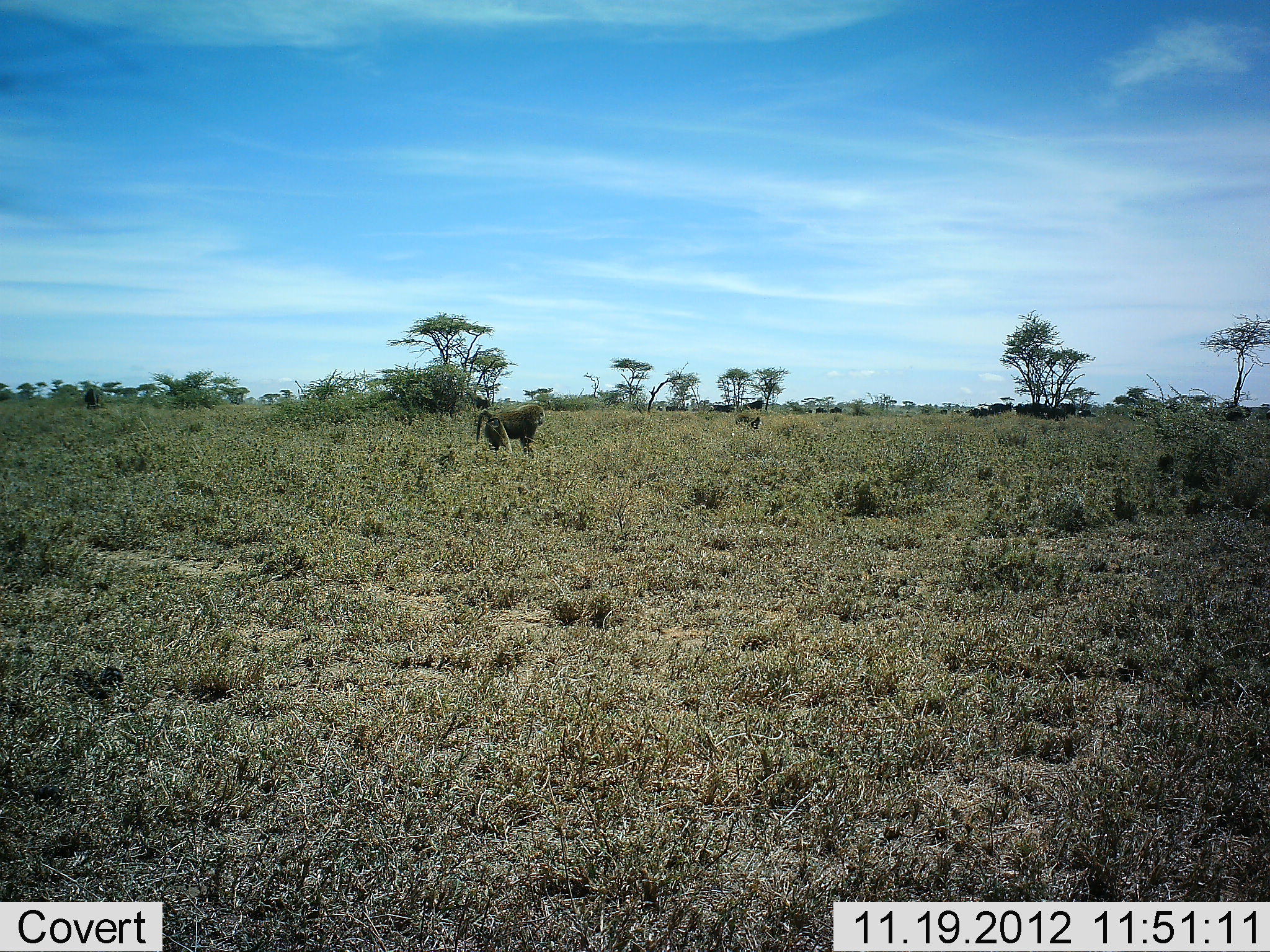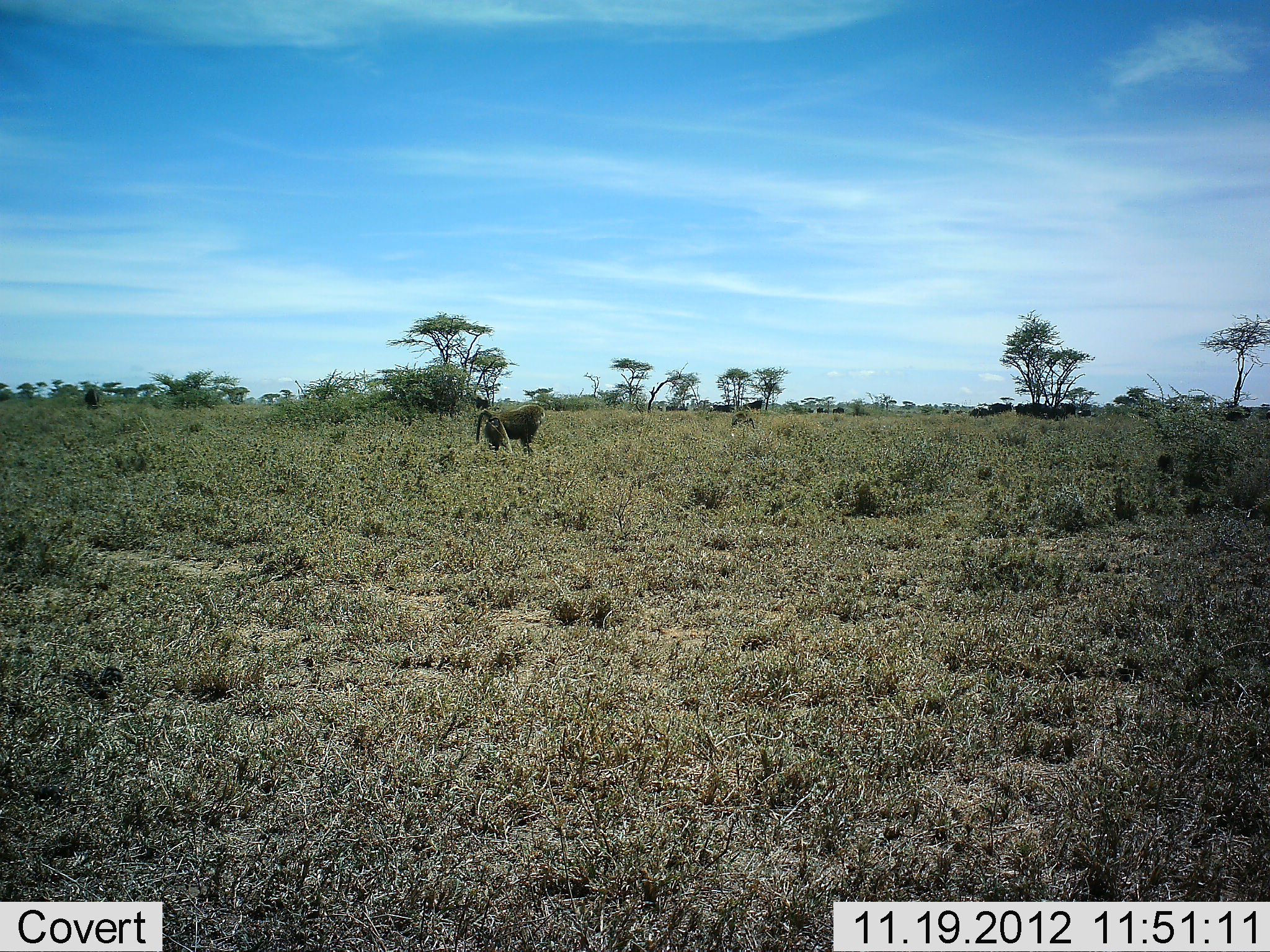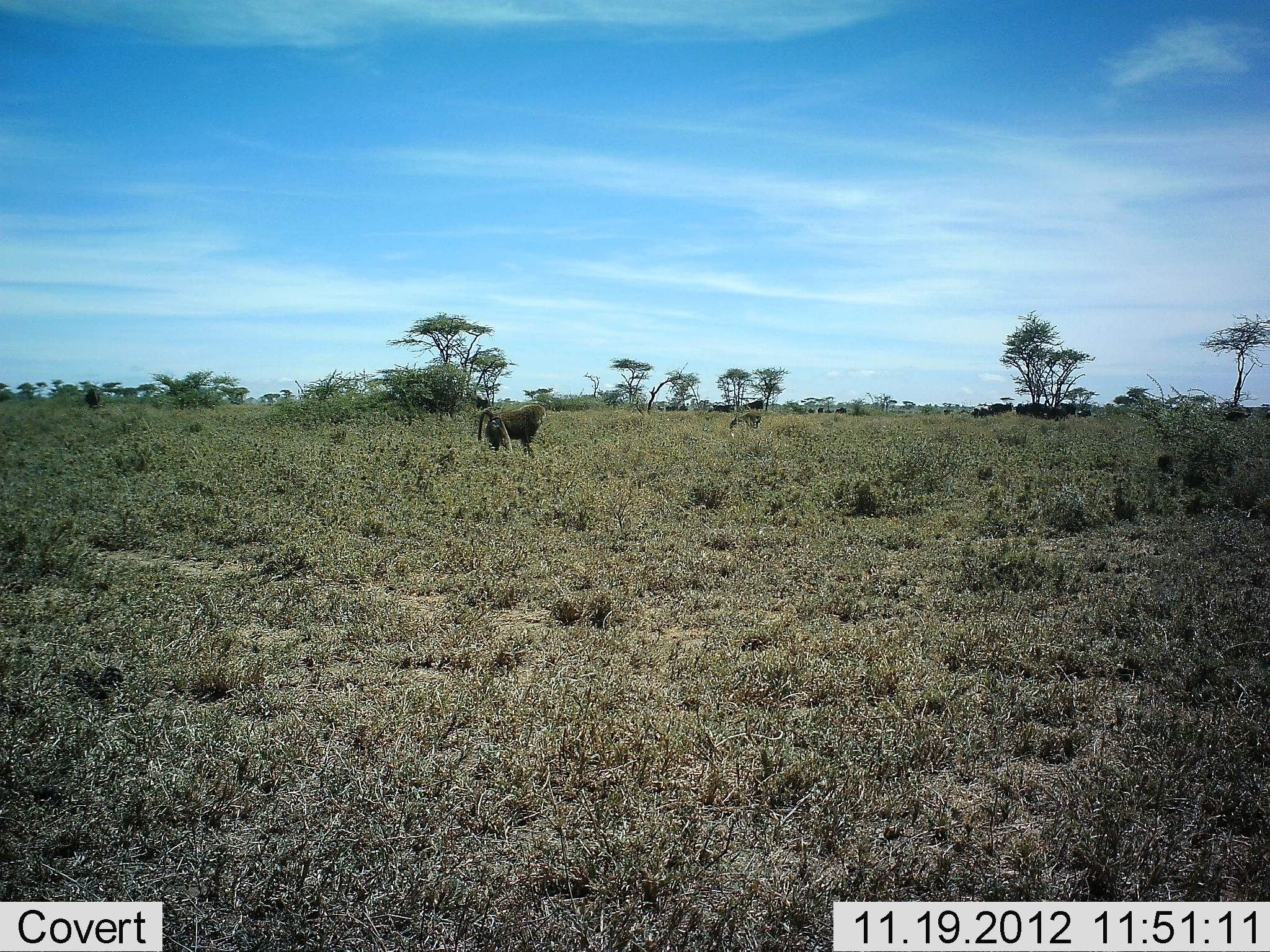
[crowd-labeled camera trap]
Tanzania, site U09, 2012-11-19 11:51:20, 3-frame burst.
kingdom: Animalia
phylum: Chordata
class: Mammalia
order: Primates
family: Cercopithecidae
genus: Papio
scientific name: Papio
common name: baboon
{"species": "baboon (Papio)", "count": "2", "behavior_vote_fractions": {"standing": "75%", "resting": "0%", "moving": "67%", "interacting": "0%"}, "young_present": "0%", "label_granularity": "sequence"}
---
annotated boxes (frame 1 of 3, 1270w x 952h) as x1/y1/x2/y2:
animal: 476/405/545/454; 84/387/100/410
group: 1129/399/1269/424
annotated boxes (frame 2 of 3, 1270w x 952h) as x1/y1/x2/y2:
animal: 476/404/545/457; 81/386/103/412
group: 1222/406/1251/429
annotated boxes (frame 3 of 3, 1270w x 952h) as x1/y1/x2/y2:
animal: 477/404/546/459; 1220/401/1250/421; 85/388/100/409